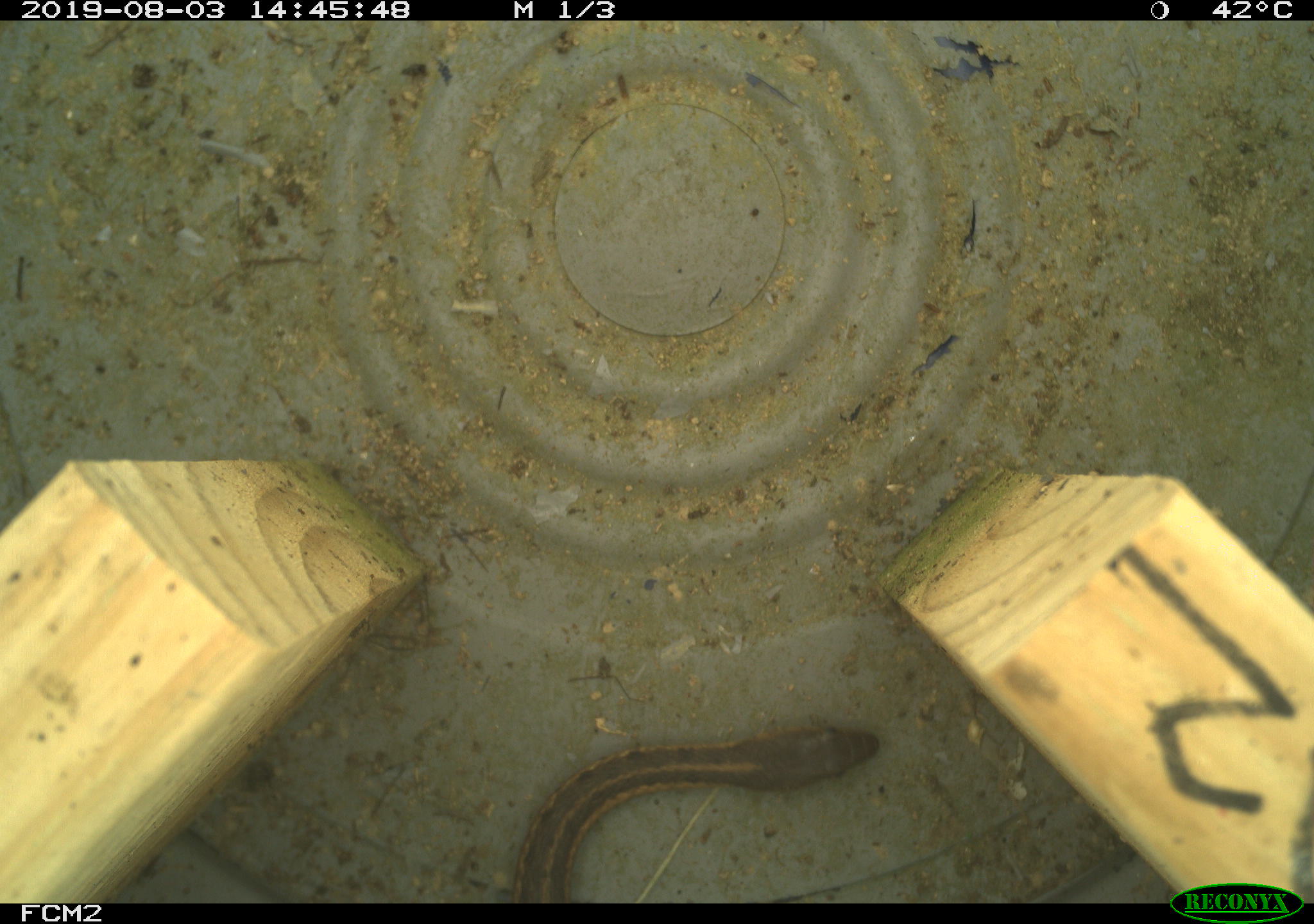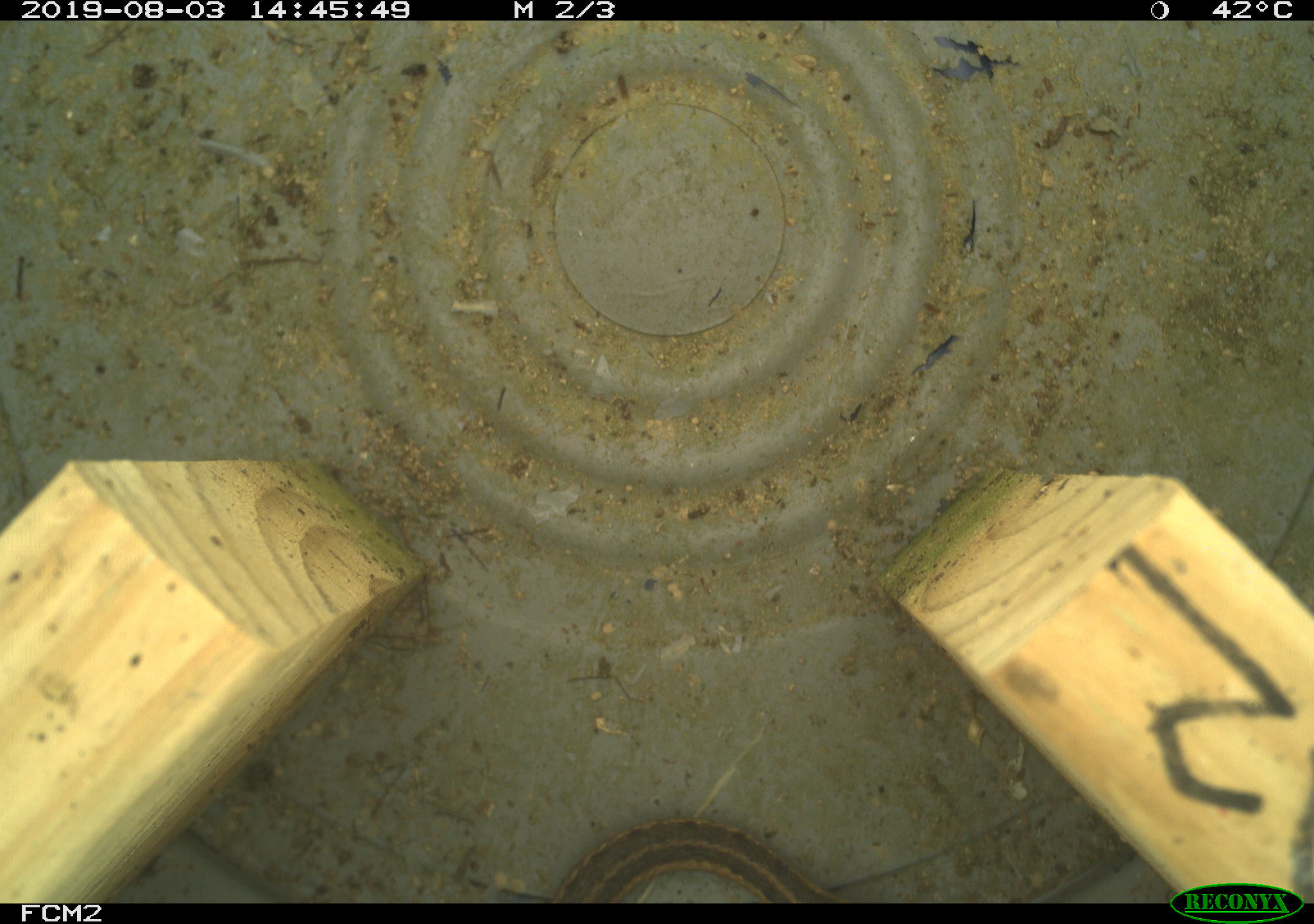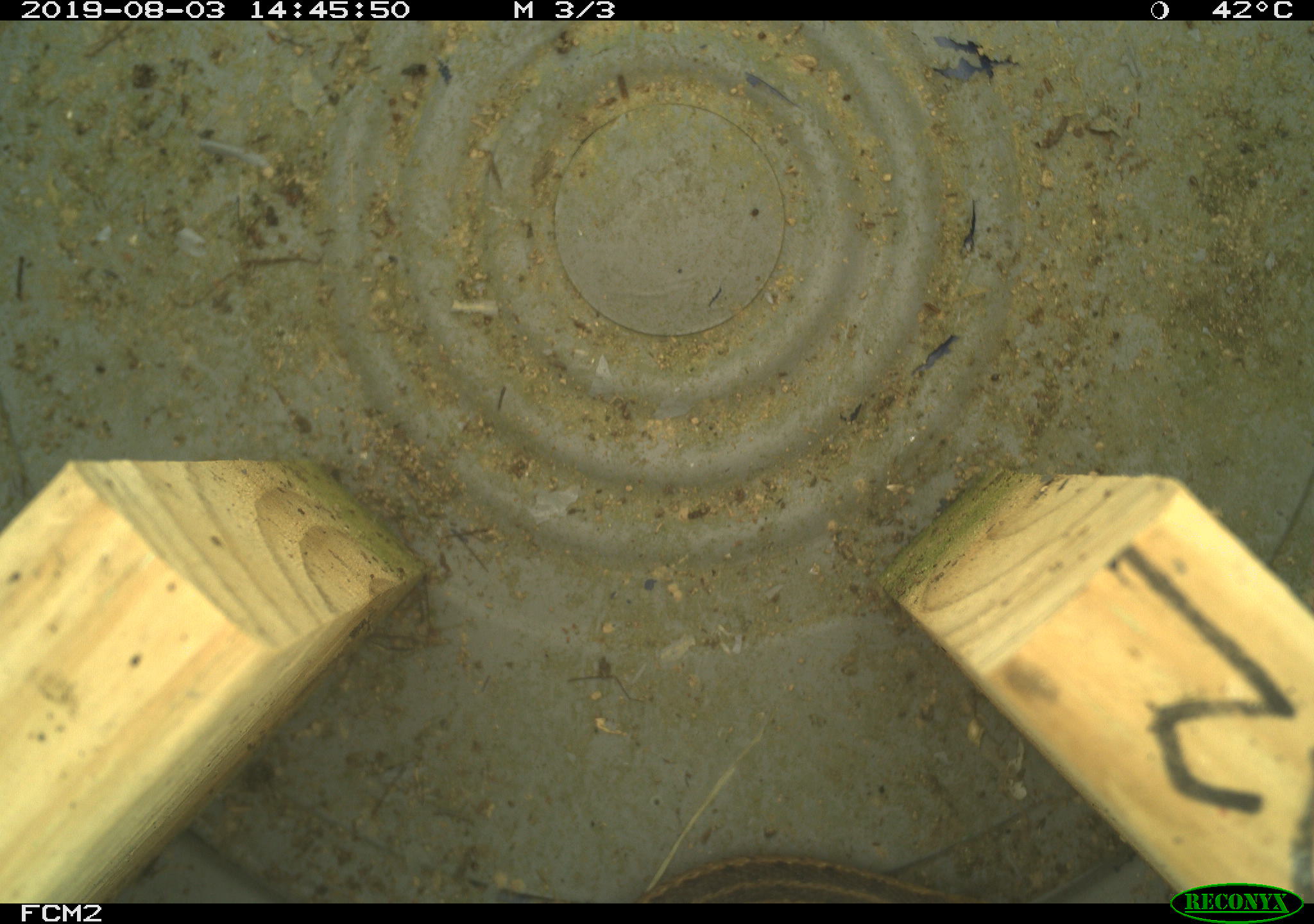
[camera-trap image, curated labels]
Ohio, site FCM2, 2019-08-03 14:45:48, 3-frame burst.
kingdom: Animalia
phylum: Chordata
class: Reptilia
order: Squamata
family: Colubridae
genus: Thamnophis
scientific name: Thamnophis sirtalis sirtalis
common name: eastern gartersnake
Eastern gartersnake (Thamnophis sirtalis sirtalis).